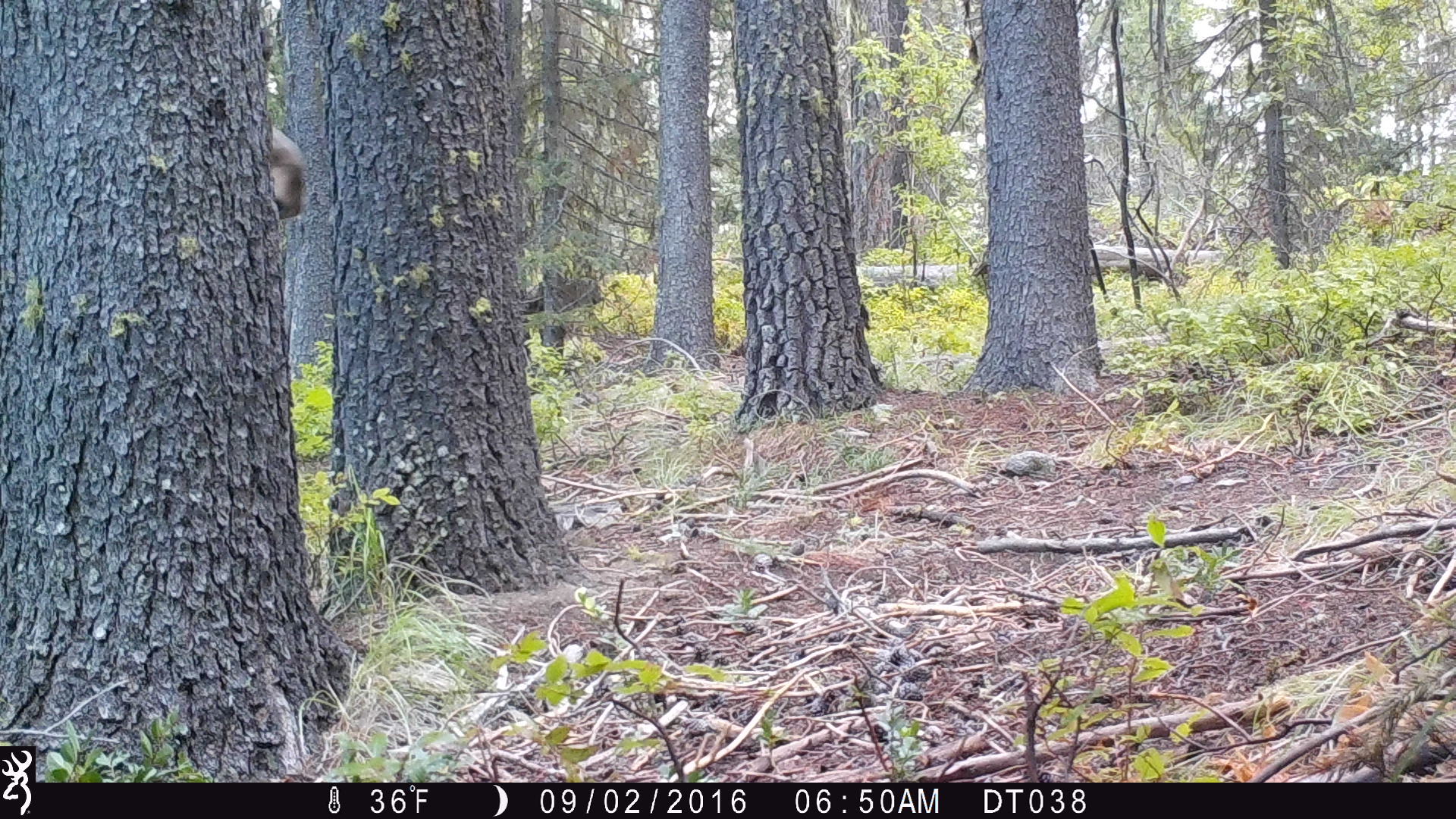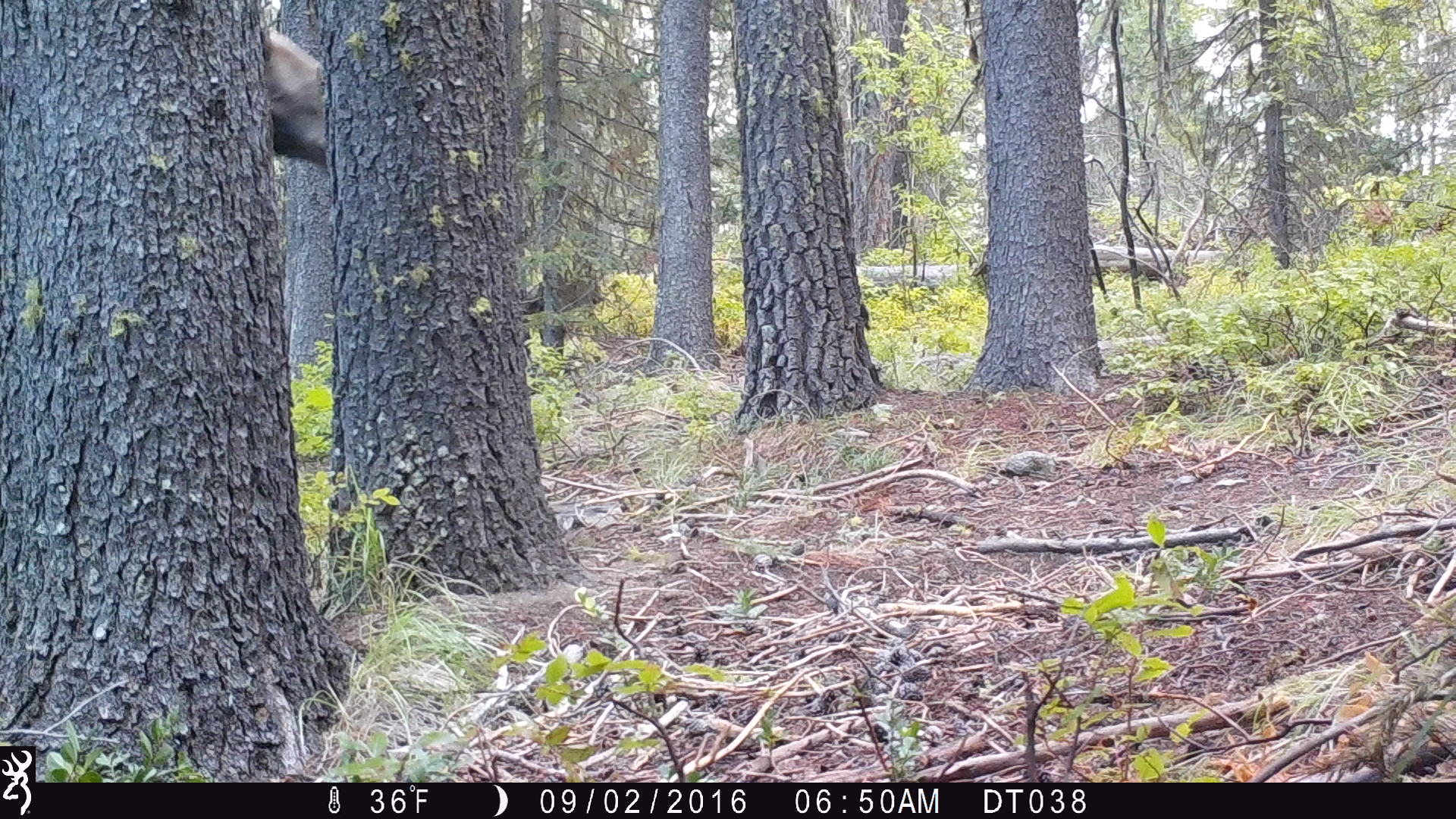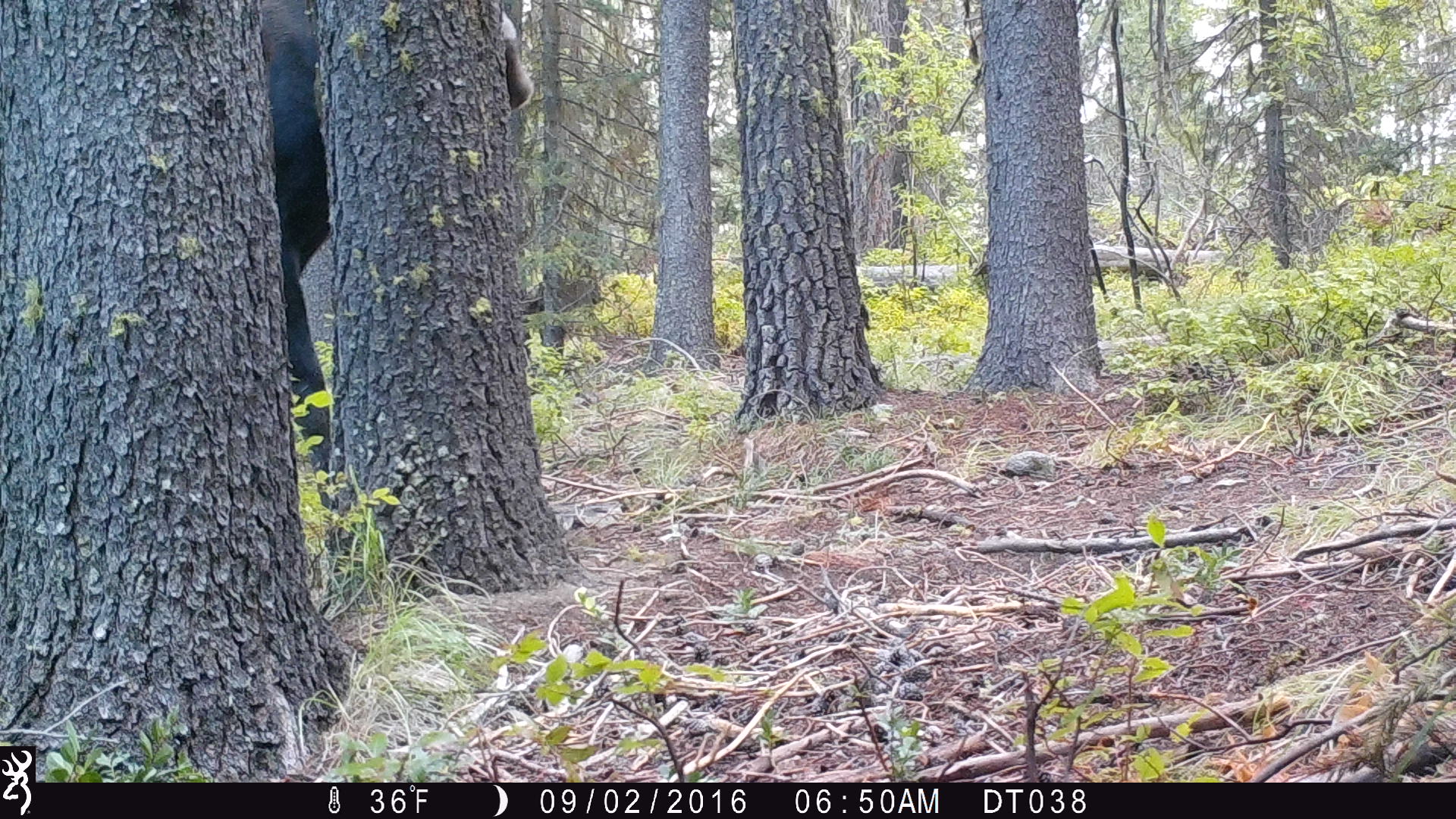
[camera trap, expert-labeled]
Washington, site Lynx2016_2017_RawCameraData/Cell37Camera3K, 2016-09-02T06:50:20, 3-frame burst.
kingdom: Animalia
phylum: Chordata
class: Mammalia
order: Artiodactyla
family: Cervidae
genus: Alces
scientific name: Alces alces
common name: moose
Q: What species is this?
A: Alces alces (moose).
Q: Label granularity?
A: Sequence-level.